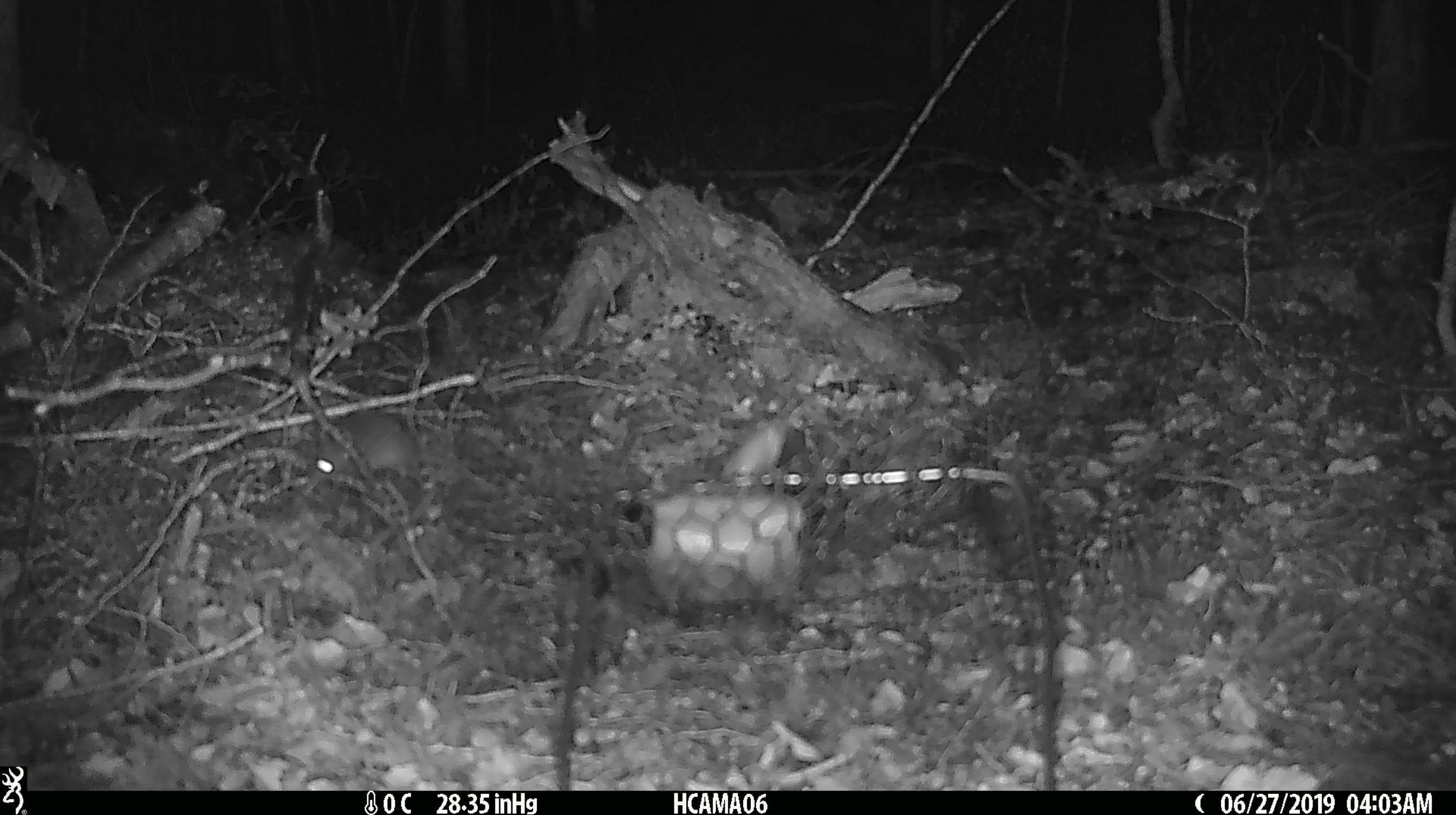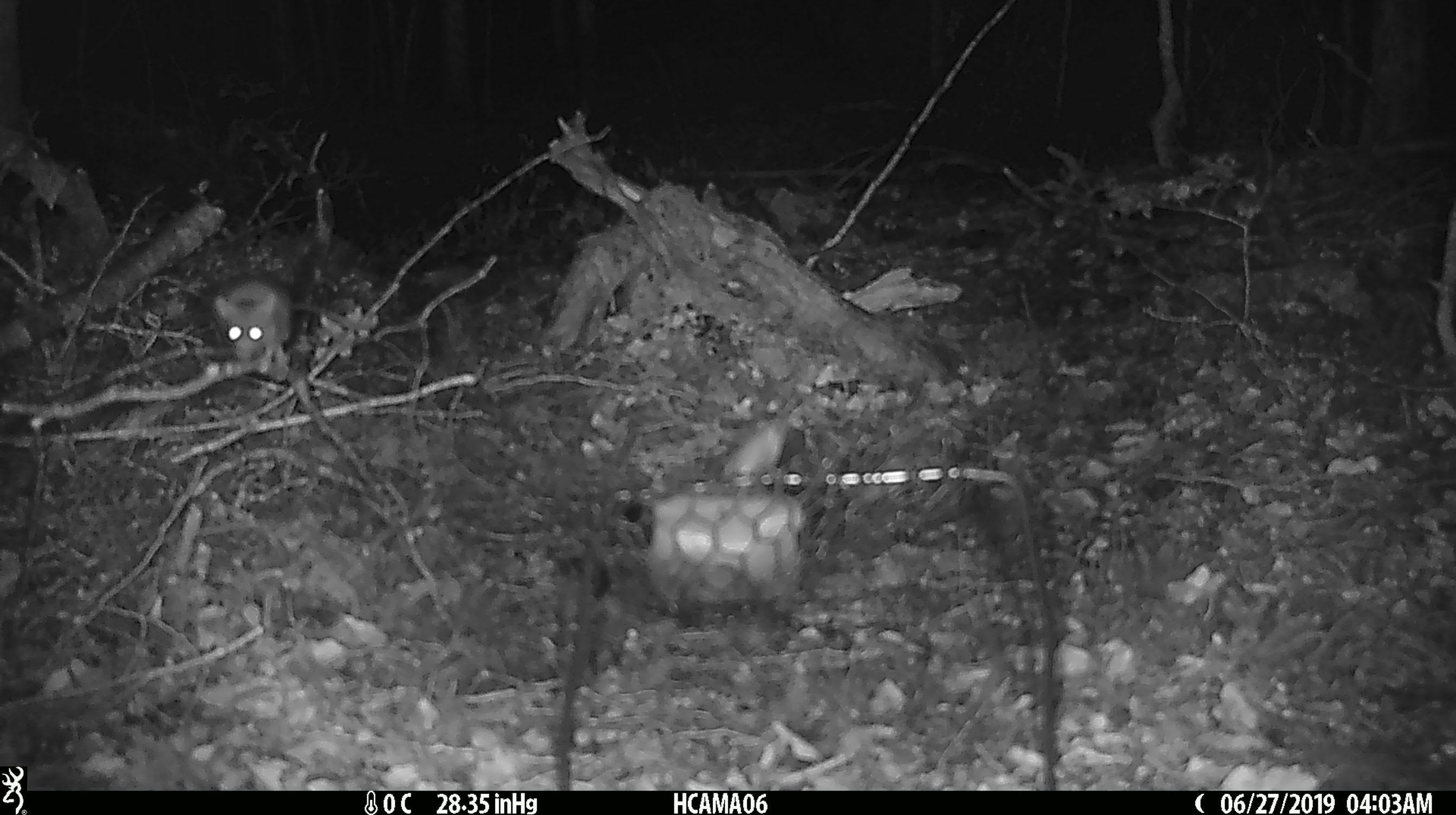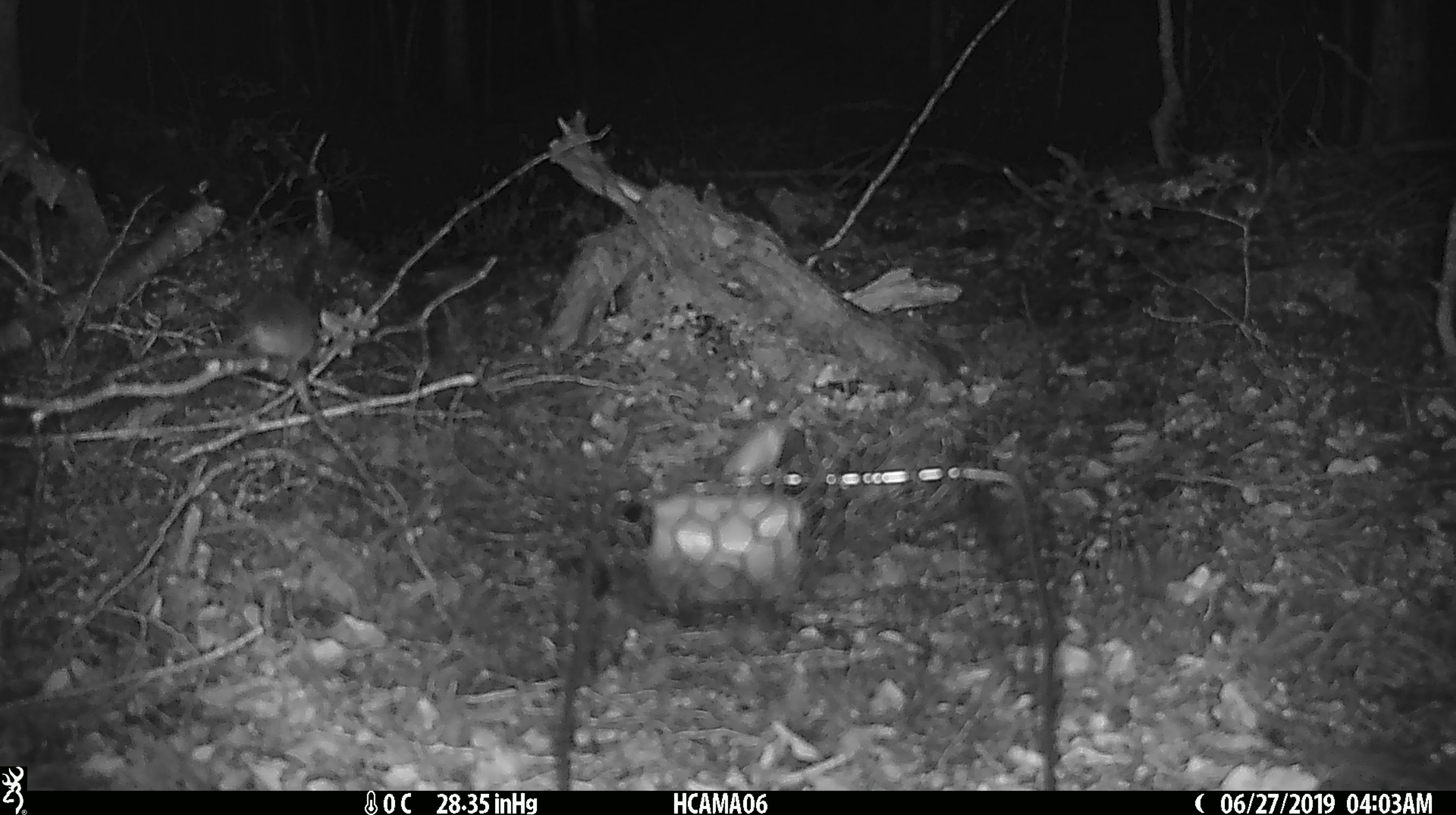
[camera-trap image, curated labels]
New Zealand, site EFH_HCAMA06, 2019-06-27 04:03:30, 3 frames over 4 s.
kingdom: Animalia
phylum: Chordata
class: Mammalia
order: Rodentia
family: Muridae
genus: Mus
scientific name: Mus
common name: mouse